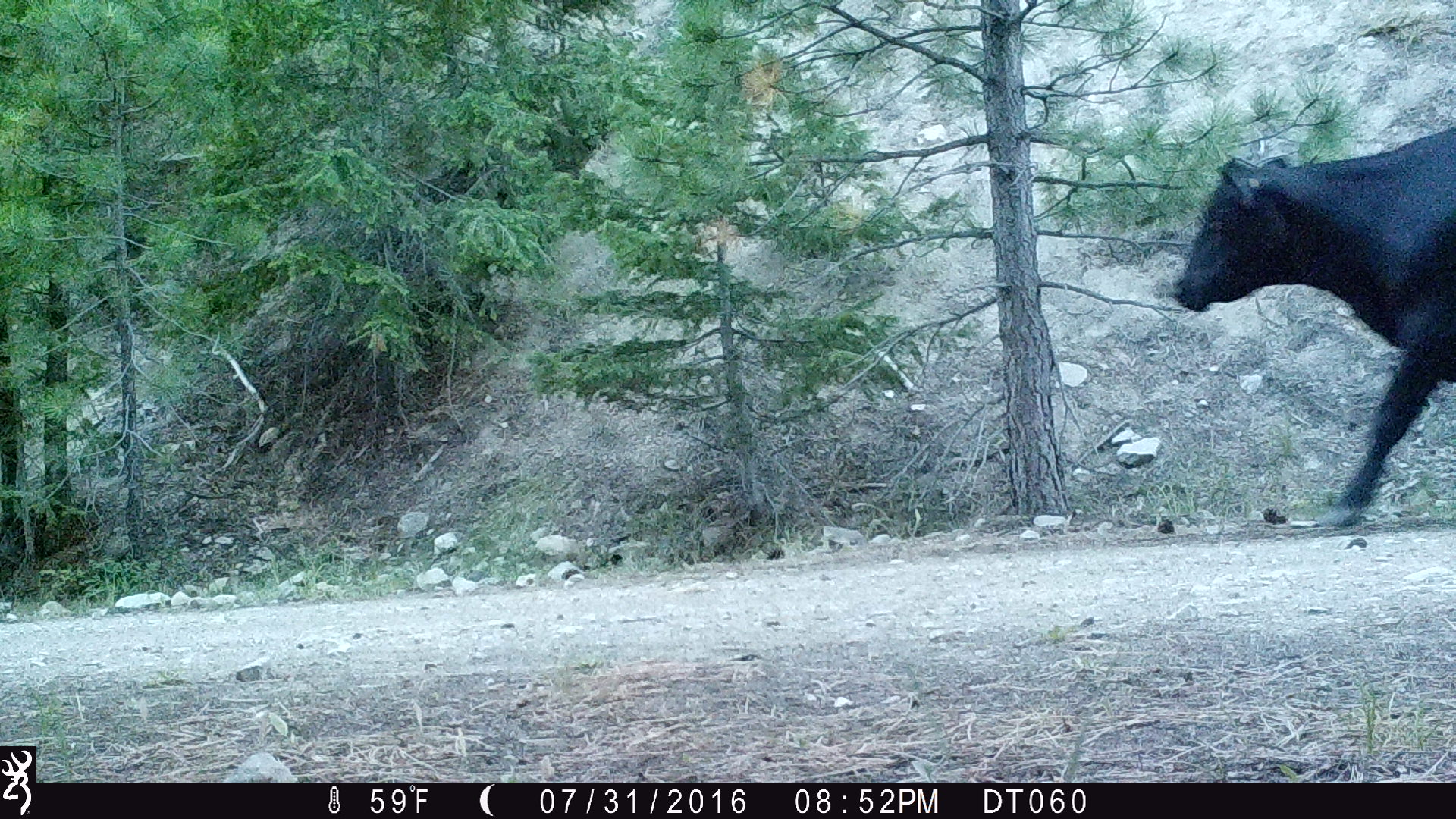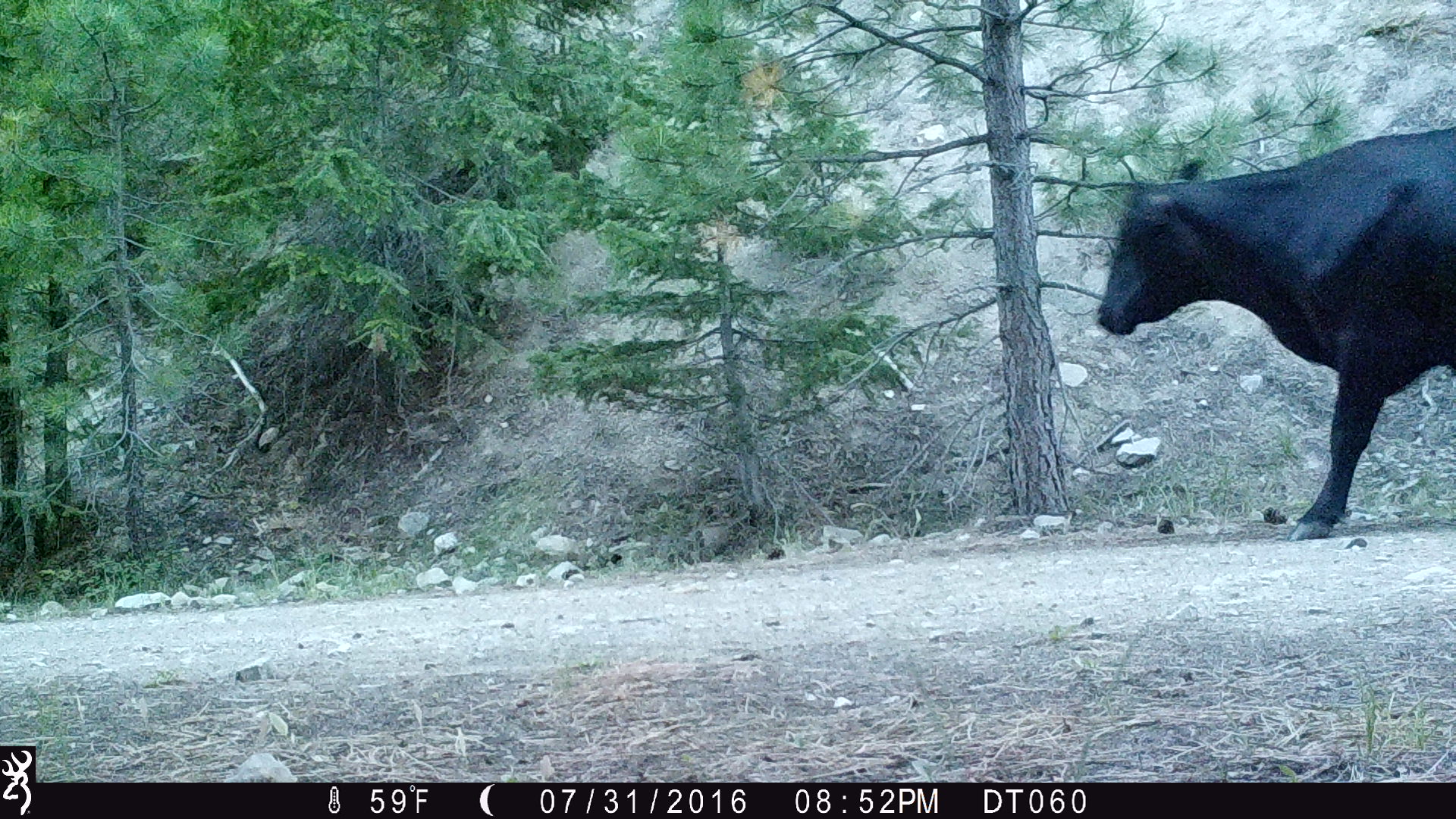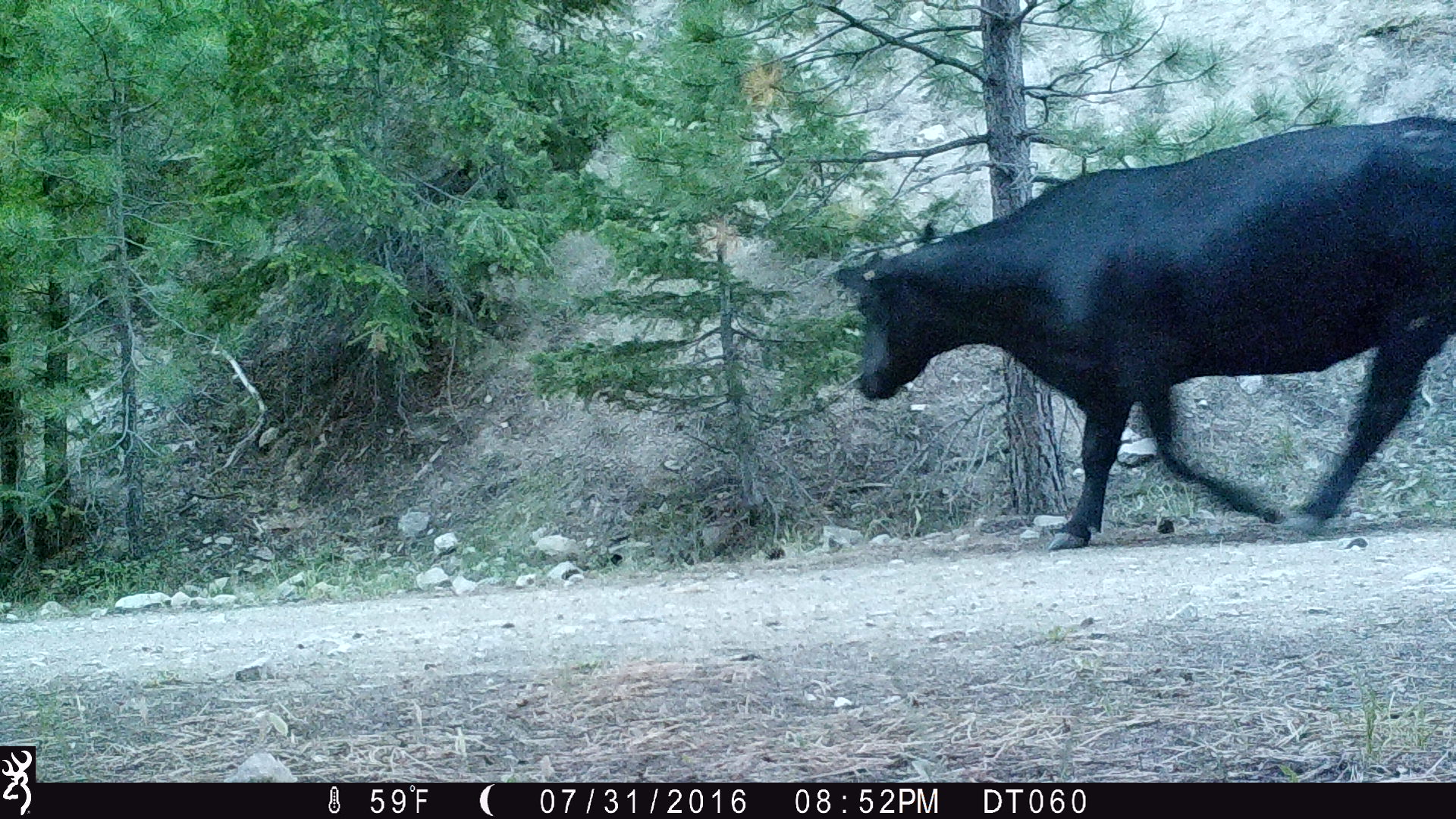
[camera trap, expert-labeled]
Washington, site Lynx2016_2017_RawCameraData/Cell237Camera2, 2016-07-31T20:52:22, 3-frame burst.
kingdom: Animalia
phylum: Chordata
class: Mammalia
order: Artiodactyla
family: Bovidae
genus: Bos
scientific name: Bos taurus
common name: domestic cattle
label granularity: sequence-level